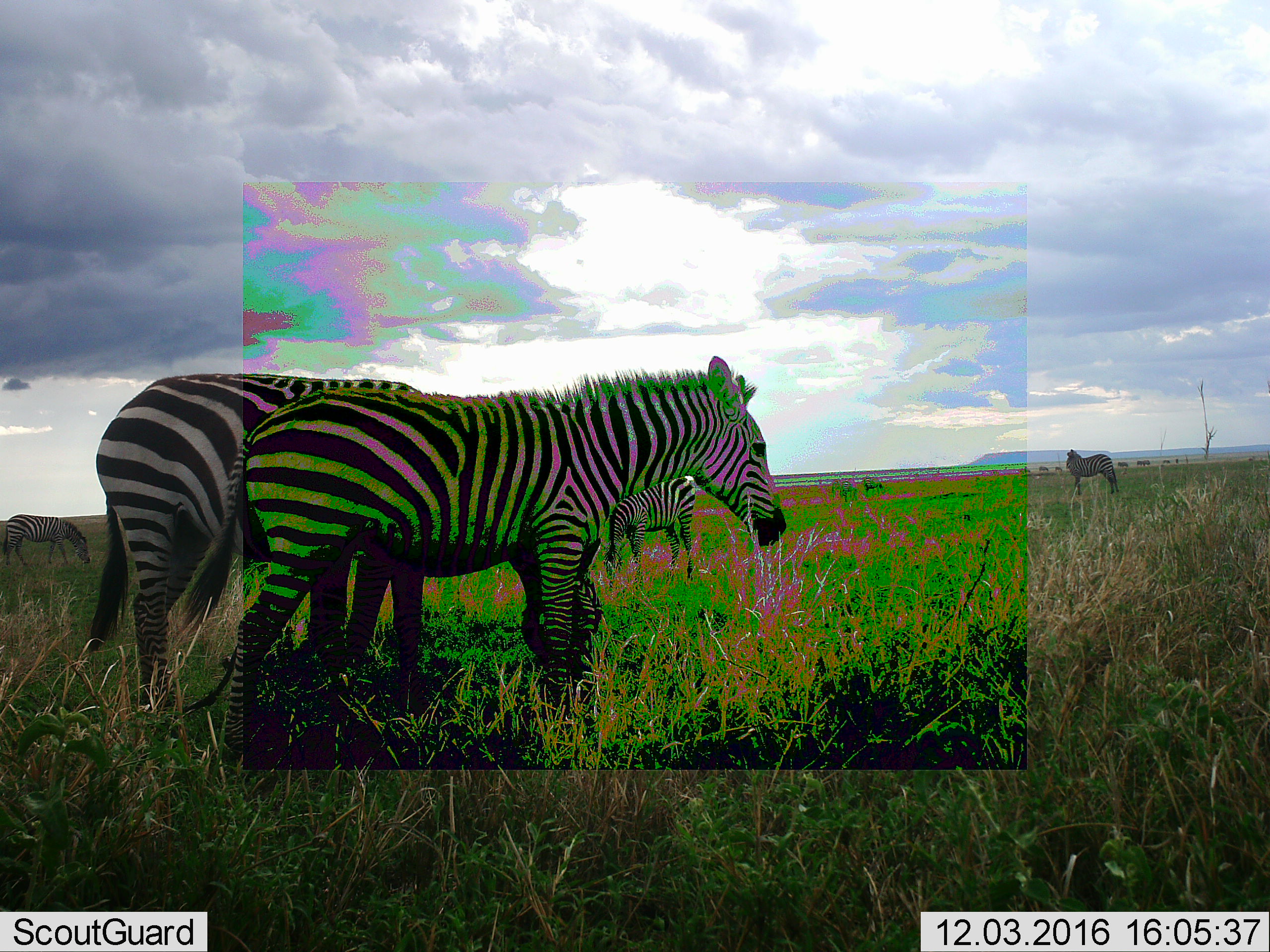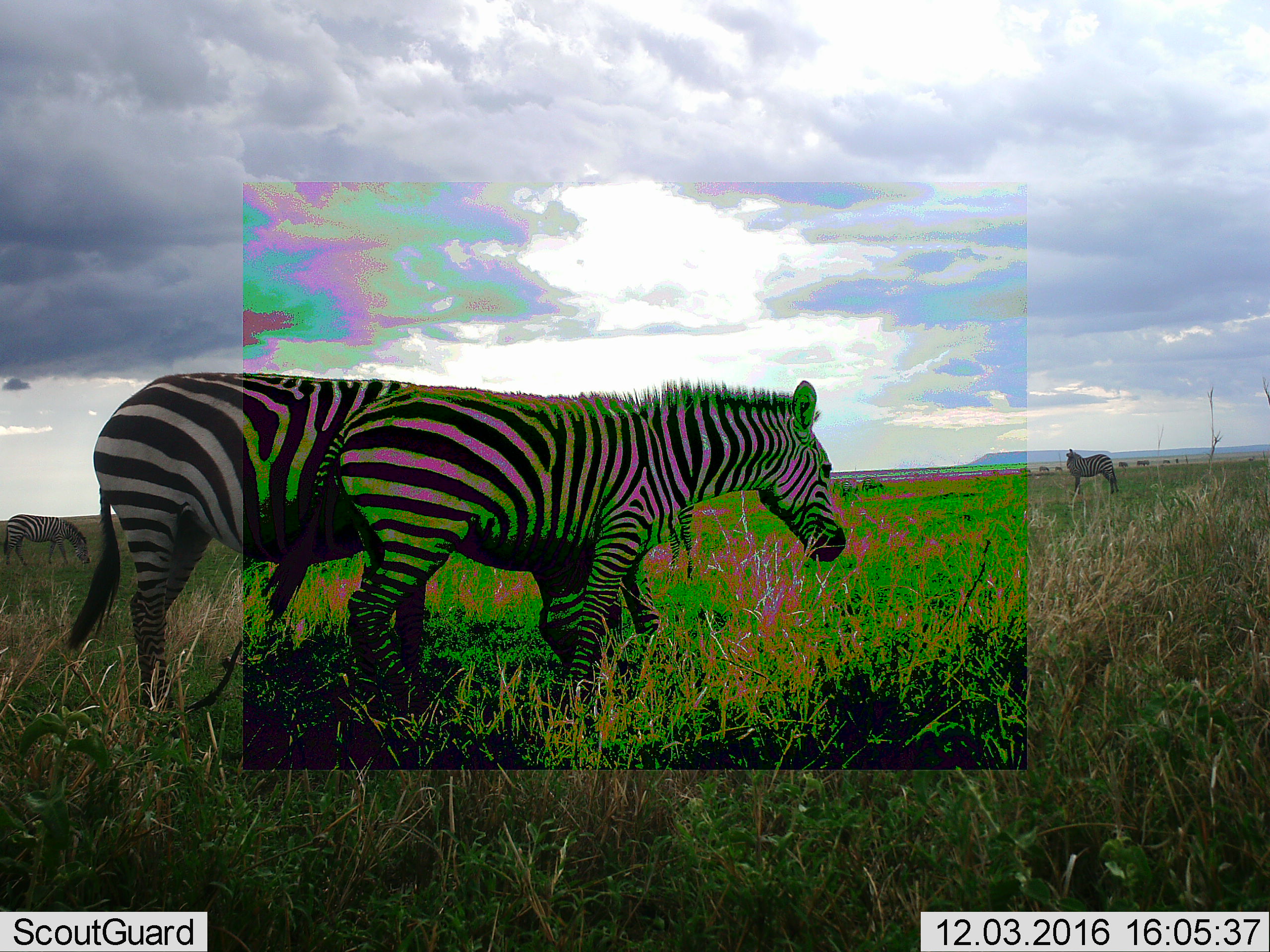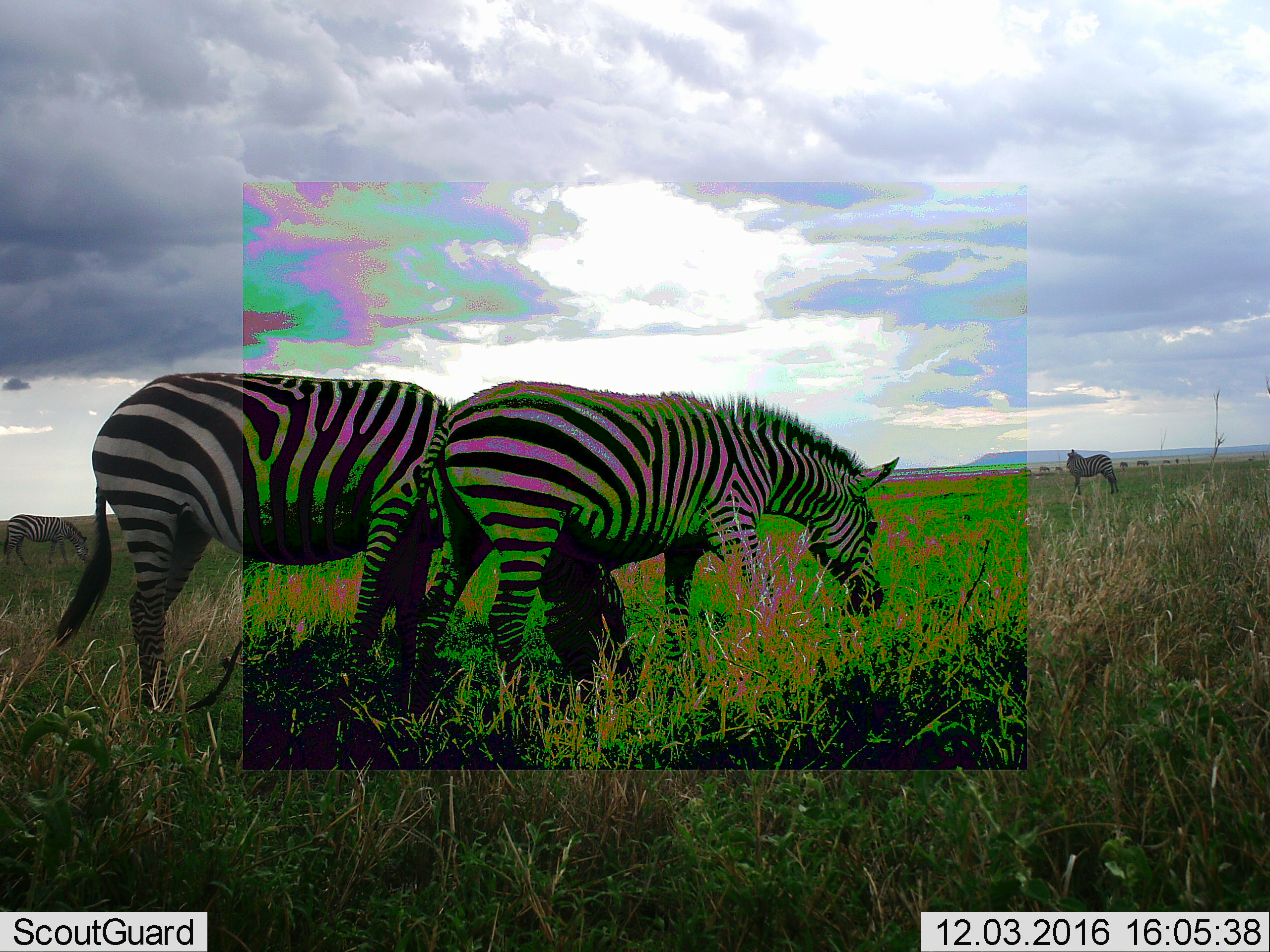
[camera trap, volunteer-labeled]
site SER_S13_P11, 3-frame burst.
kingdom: Animalia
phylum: Chordata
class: Mammalia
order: Perissodactyla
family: Equidae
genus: Equus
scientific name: Equus quagga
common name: plains zebra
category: zebraplains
Zebraplains (plains zebra) (Equus quagga), count 5. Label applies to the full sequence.